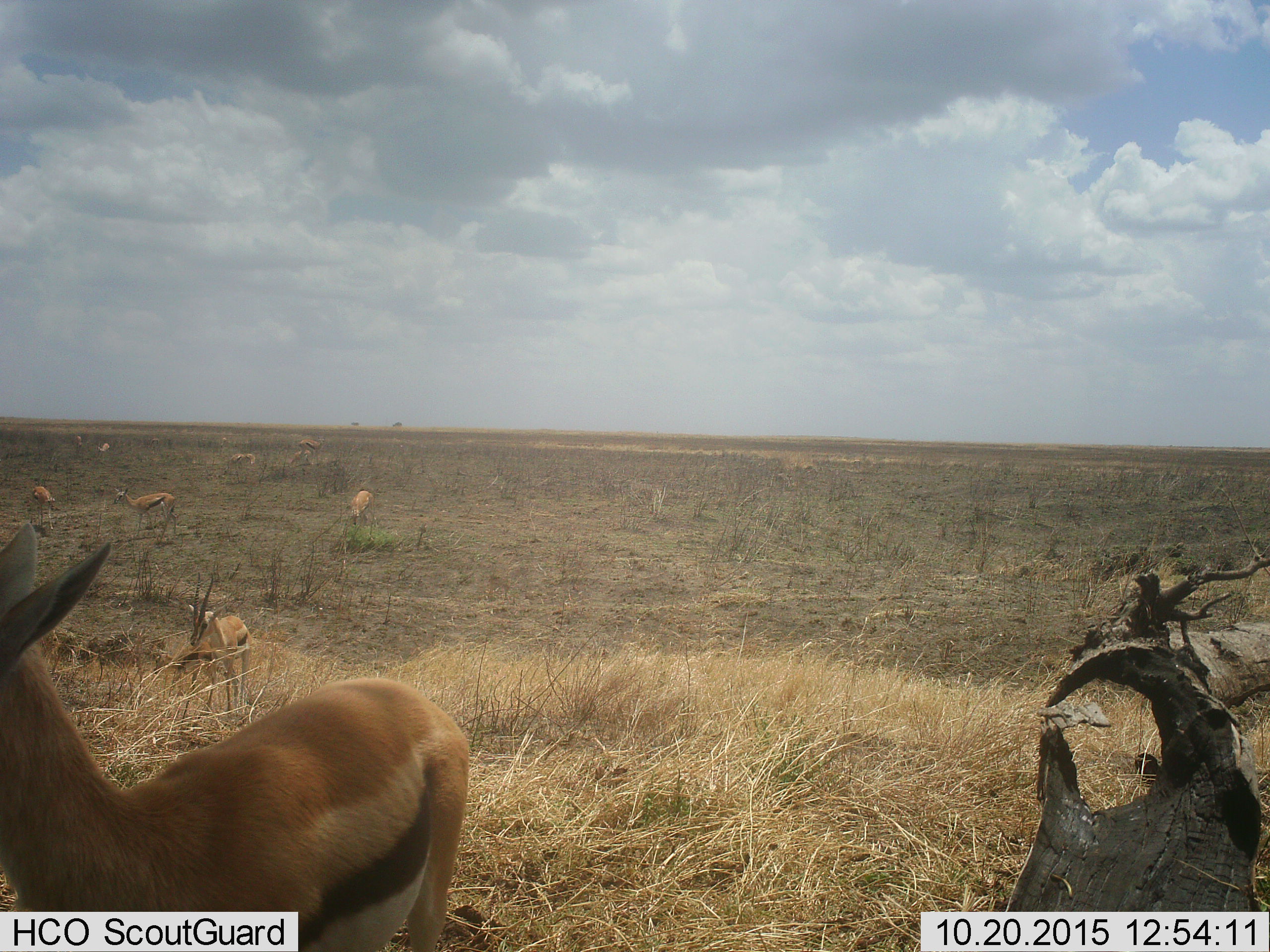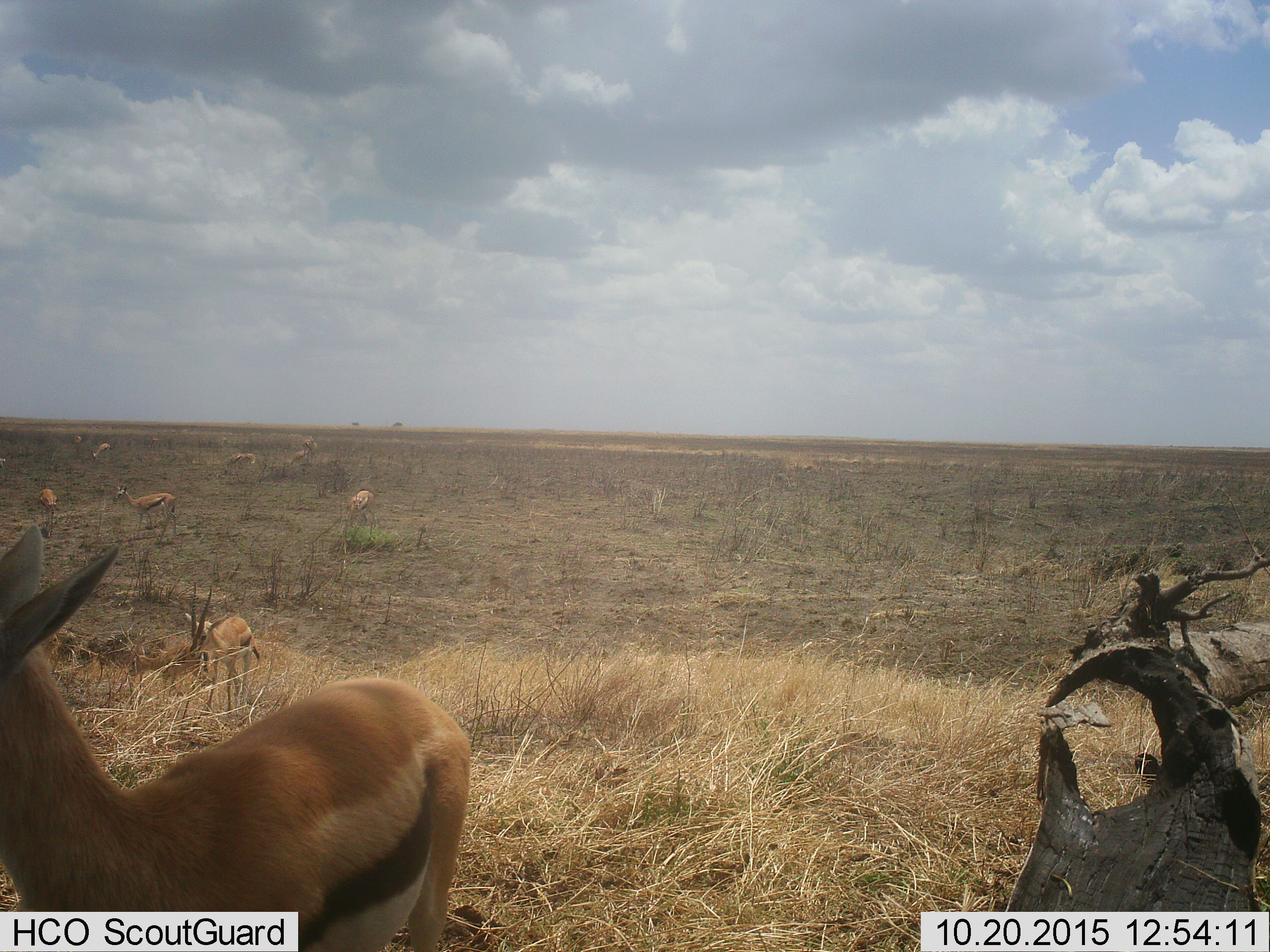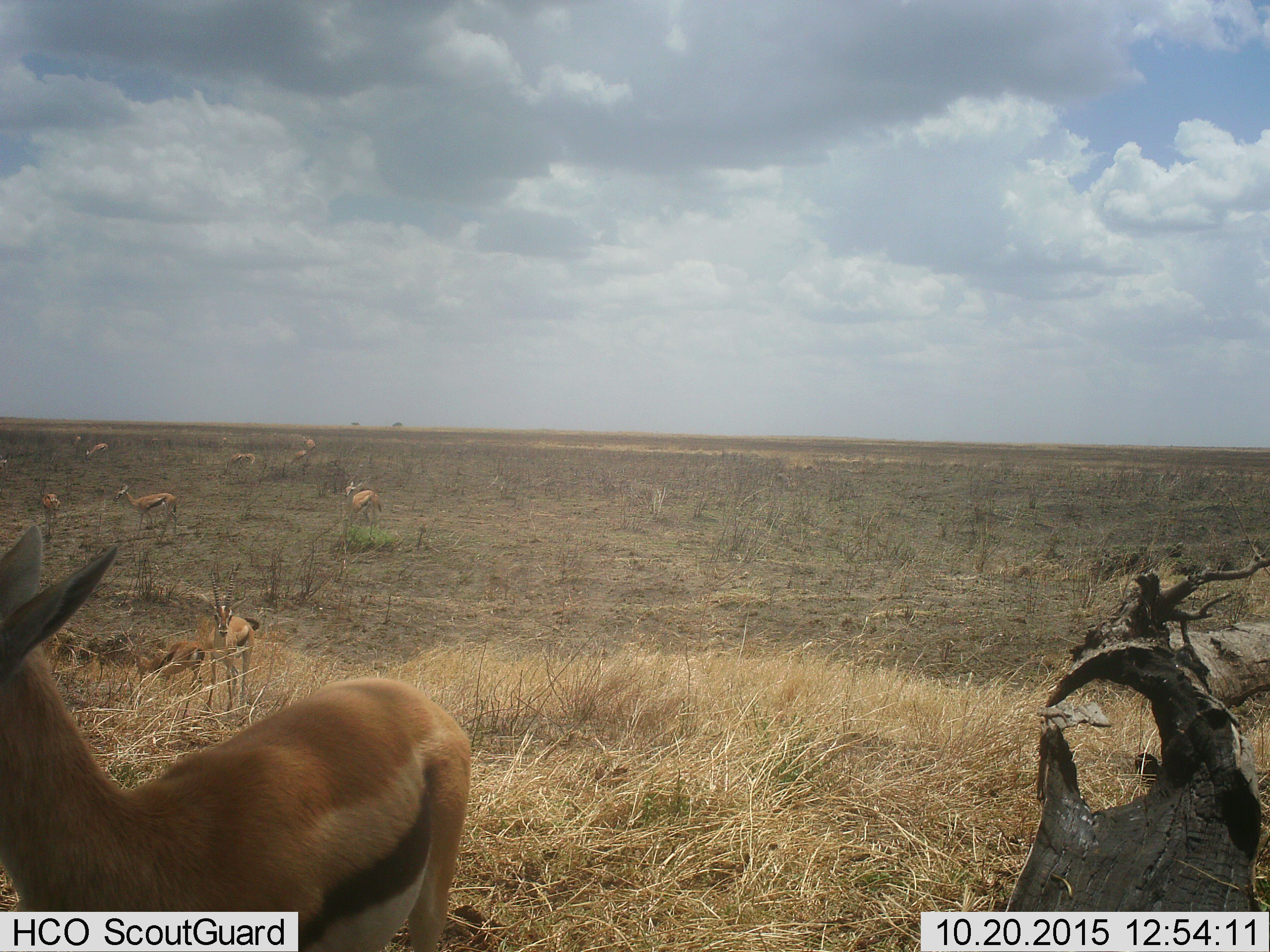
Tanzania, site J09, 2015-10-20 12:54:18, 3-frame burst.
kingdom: Animalia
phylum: Chordata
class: Mammalia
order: Artiodactyla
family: Bovidae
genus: Eudorcas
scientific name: Eudorcas thomsonii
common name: thomson's gazelle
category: gazellethomsons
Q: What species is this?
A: Gazellethomsons (thomson's gazelle) (Eudorcas thomsonii).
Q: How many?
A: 11-50.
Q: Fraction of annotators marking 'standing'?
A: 90%.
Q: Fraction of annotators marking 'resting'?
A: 40%.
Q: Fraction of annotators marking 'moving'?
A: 40%.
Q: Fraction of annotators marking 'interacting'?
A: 0%.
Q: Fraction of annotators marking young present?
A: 30%.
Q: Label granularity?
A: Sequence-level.